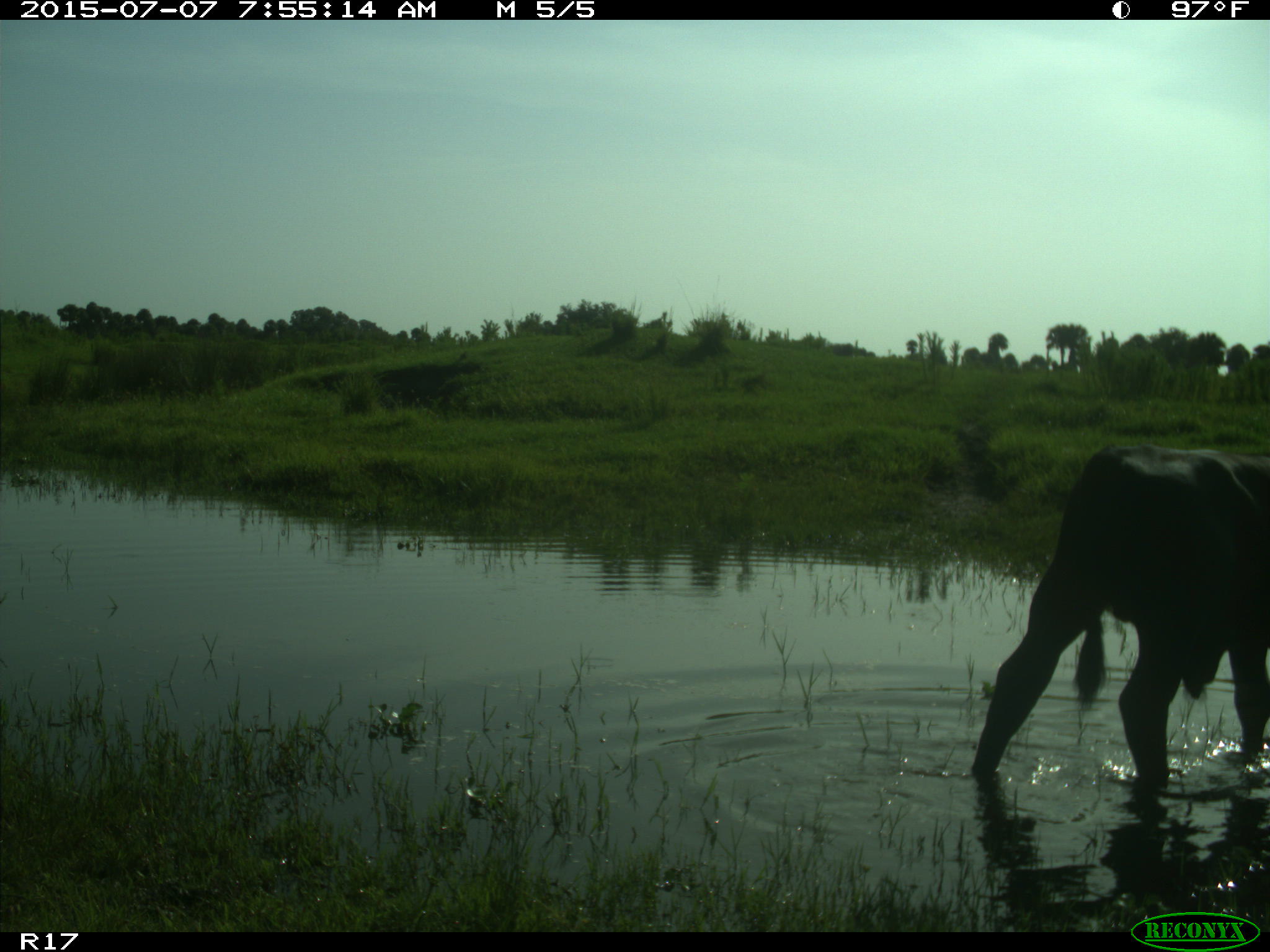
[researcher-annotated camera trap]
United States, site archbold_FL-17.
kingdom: Animalia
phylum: Chordata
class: Mammalia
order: Artiodactyla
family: Bovidae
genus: Bos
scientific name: Bos taurus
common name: domestic cow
Bos taurus (domestic cow).